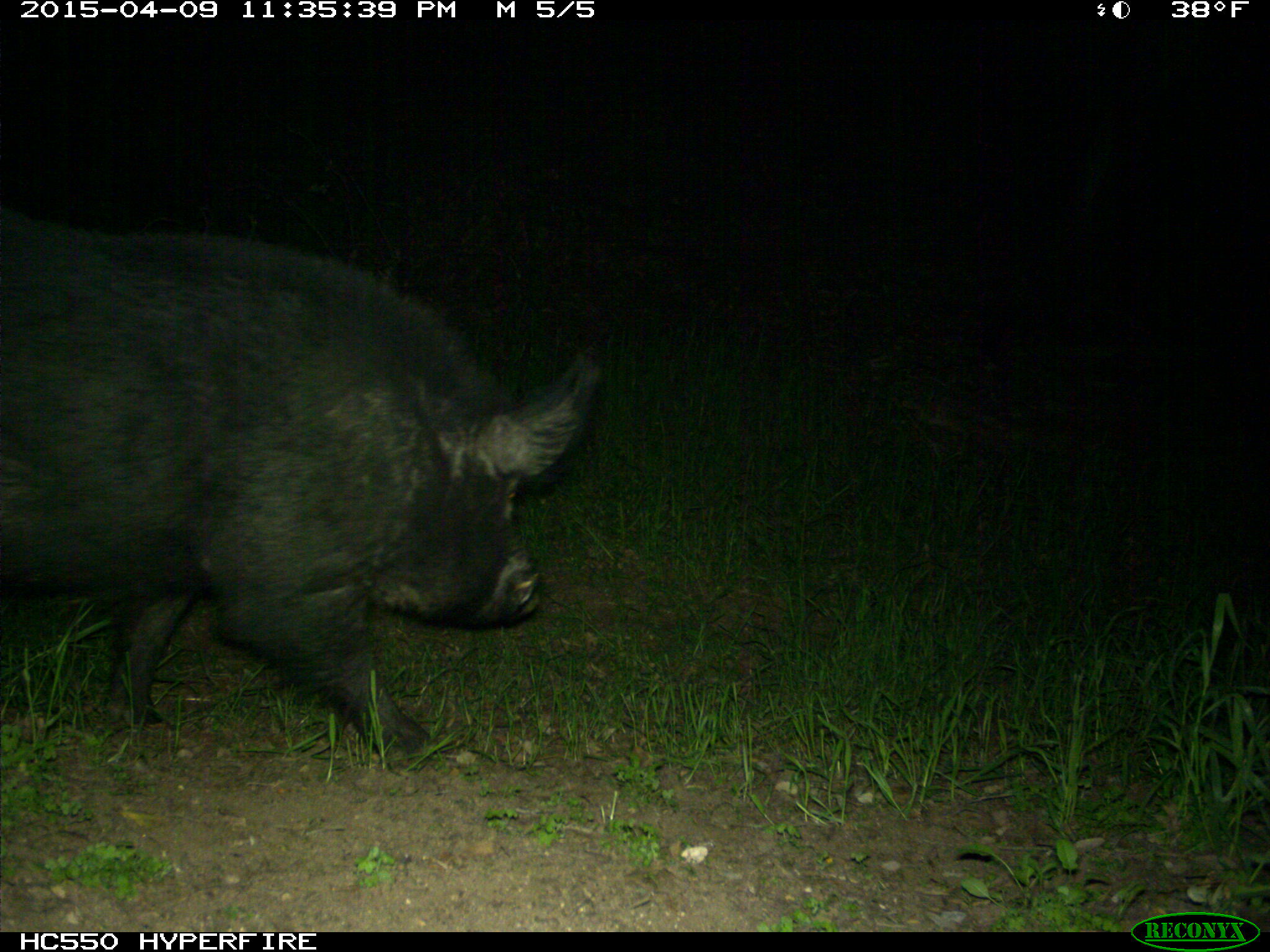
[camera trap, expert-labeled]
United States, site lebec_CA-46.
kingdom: Animalia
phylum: Chordata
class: Mammalia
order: Artiodactyla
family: Suidae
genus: Sus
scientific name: Sus scrofa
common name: wild boar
Sus scrofa (wild boar).